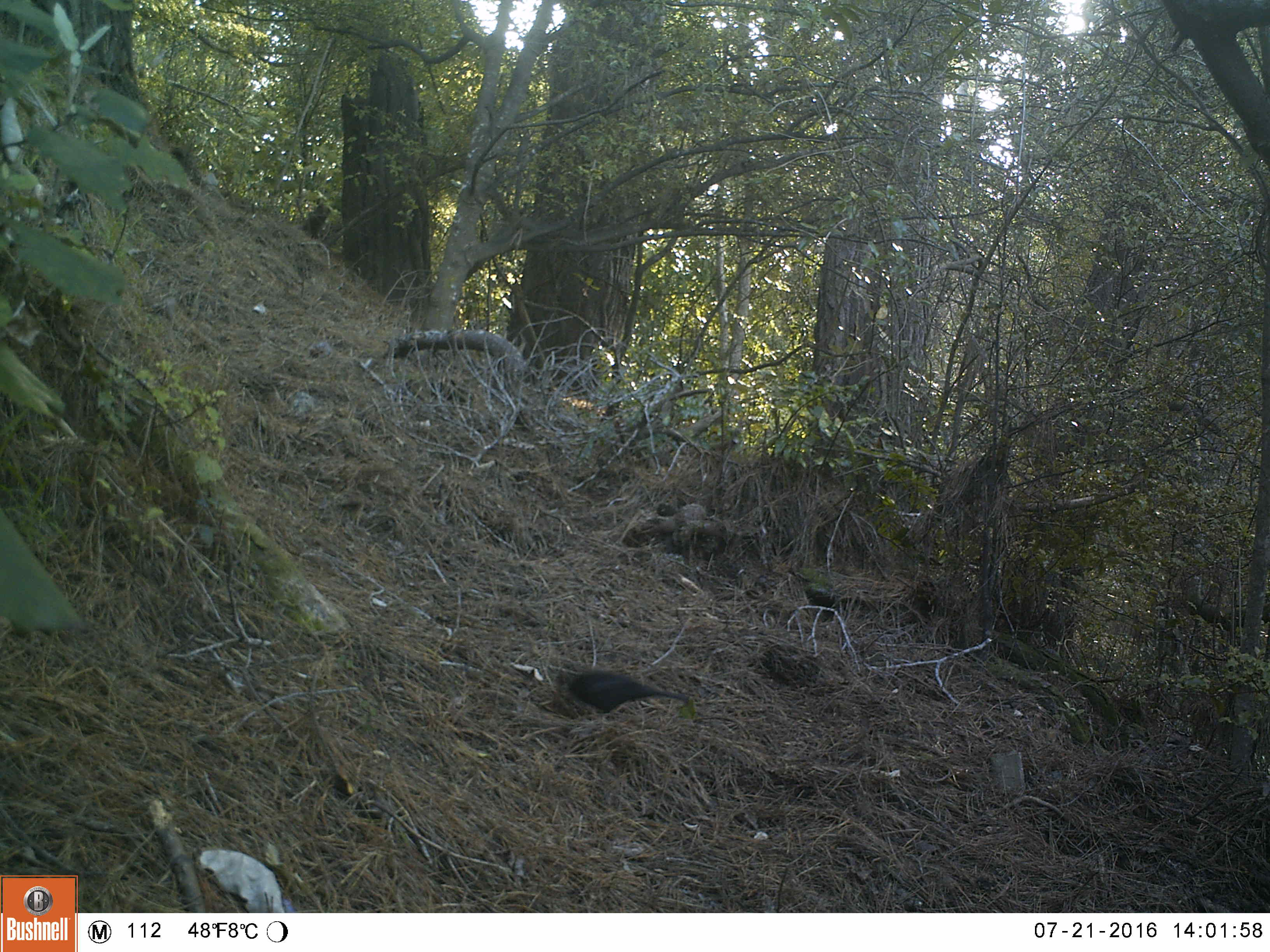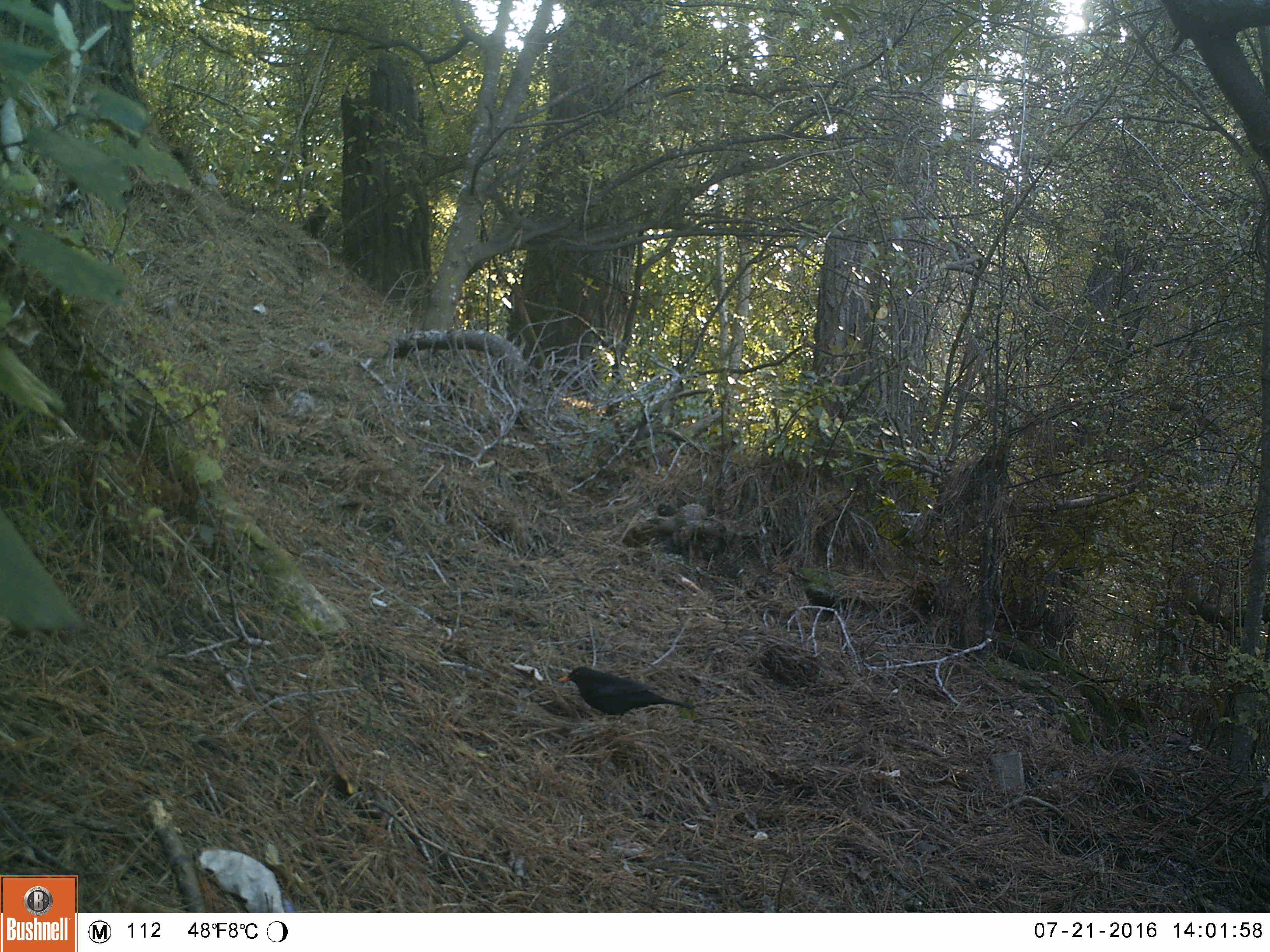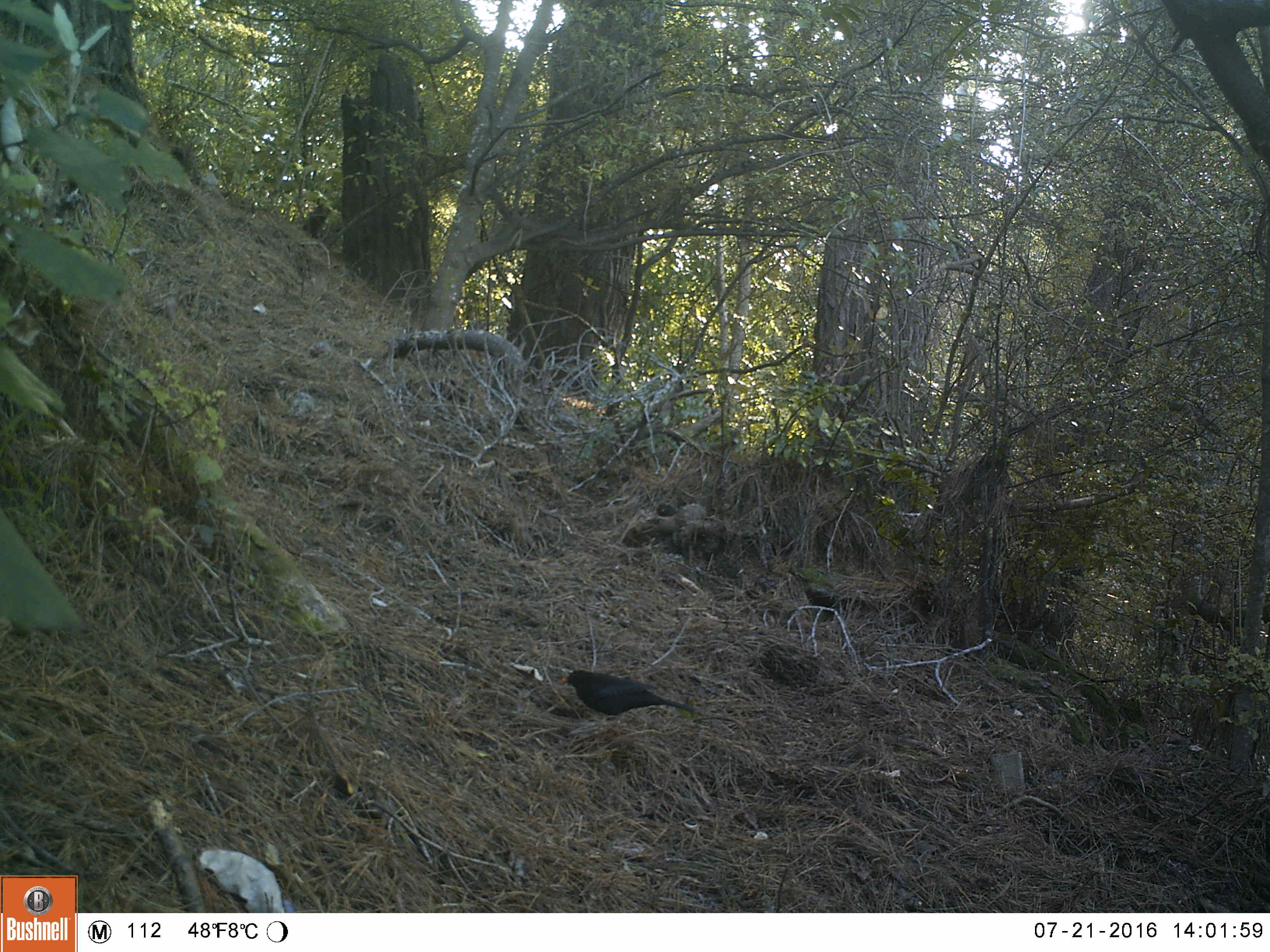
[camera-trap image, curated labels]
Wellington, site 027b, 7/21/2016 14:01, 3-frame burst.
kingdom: Animalia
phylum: Chordata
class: Aves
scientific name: Aves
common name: bird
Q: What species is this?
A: Bird (Aves).